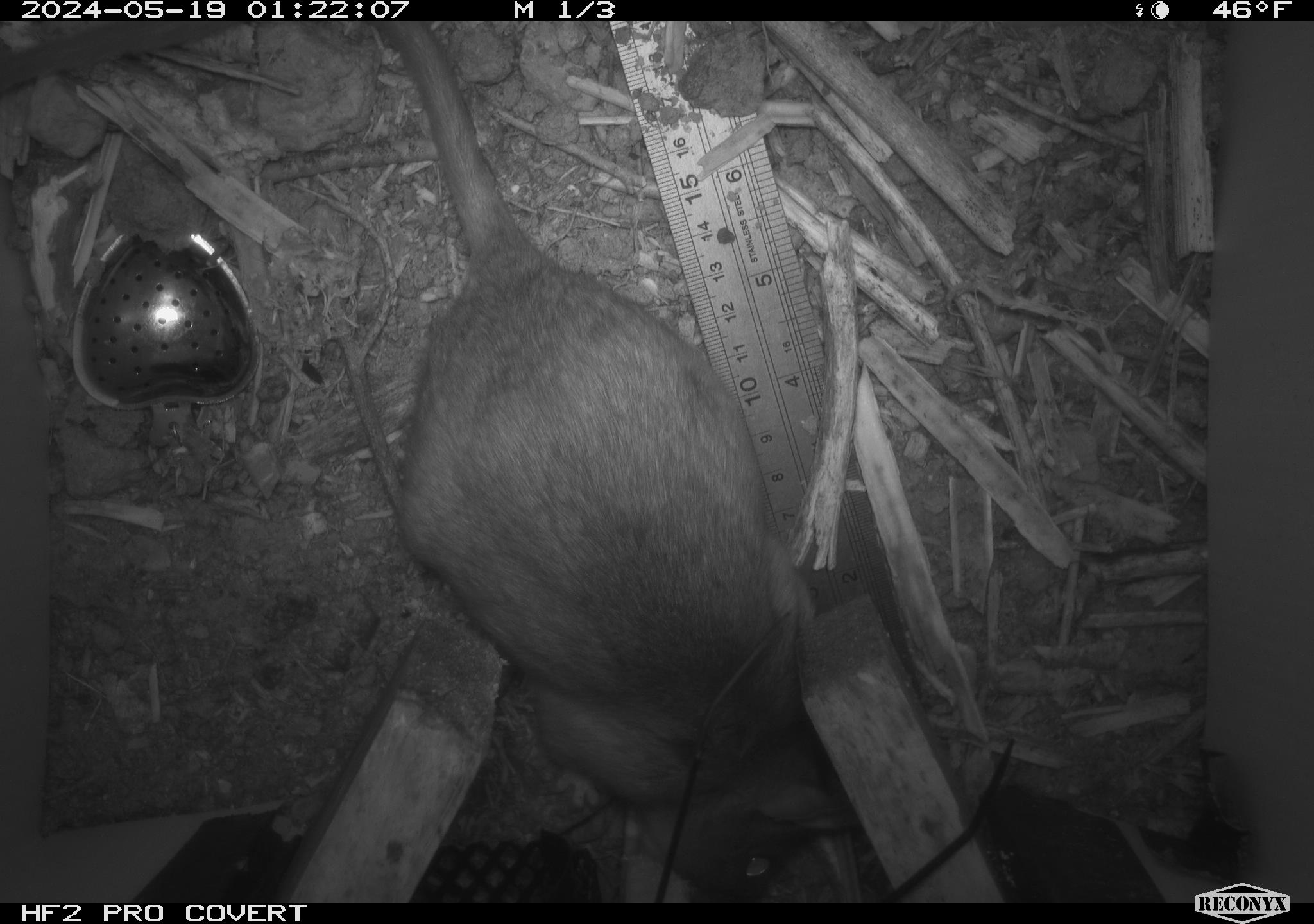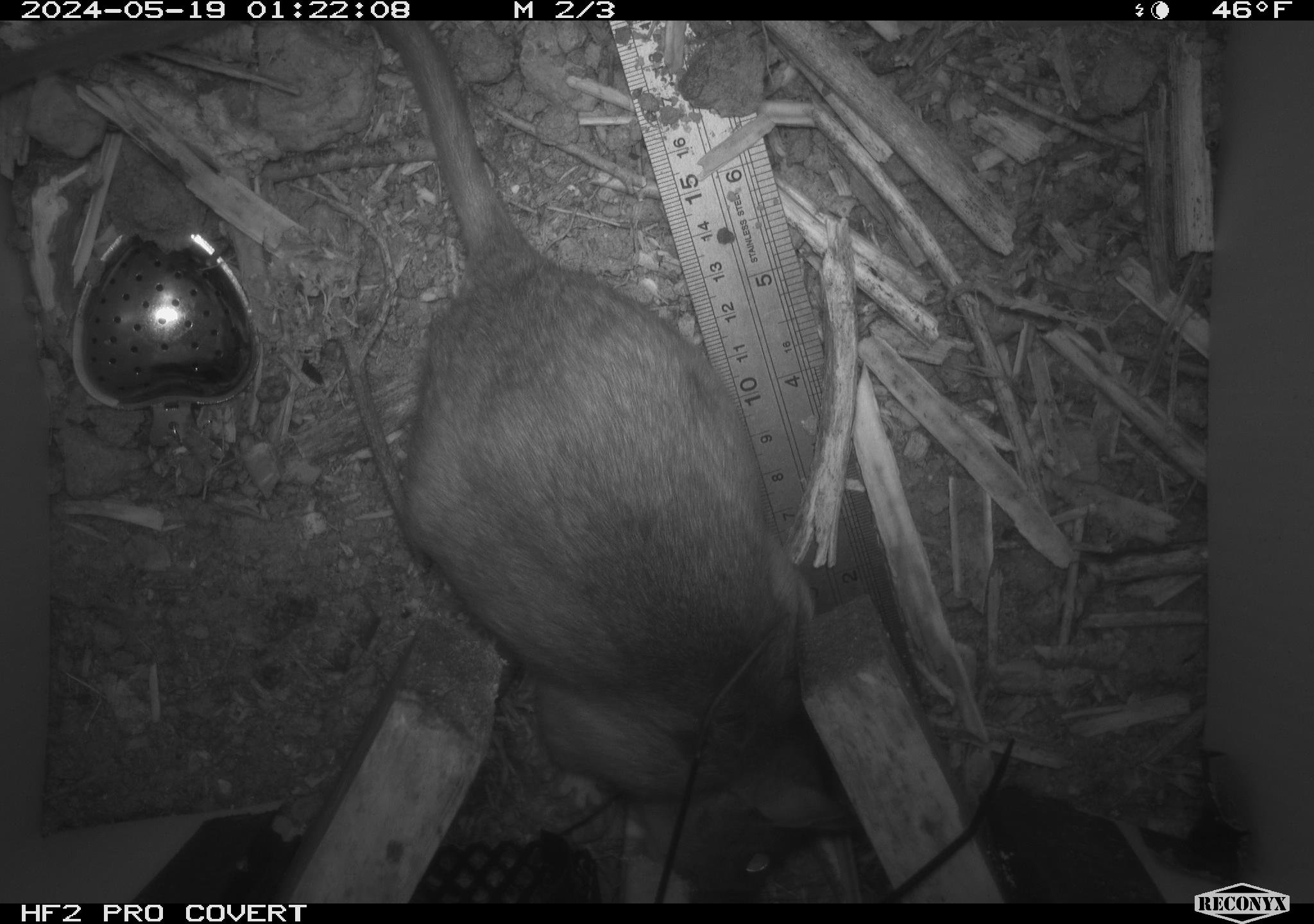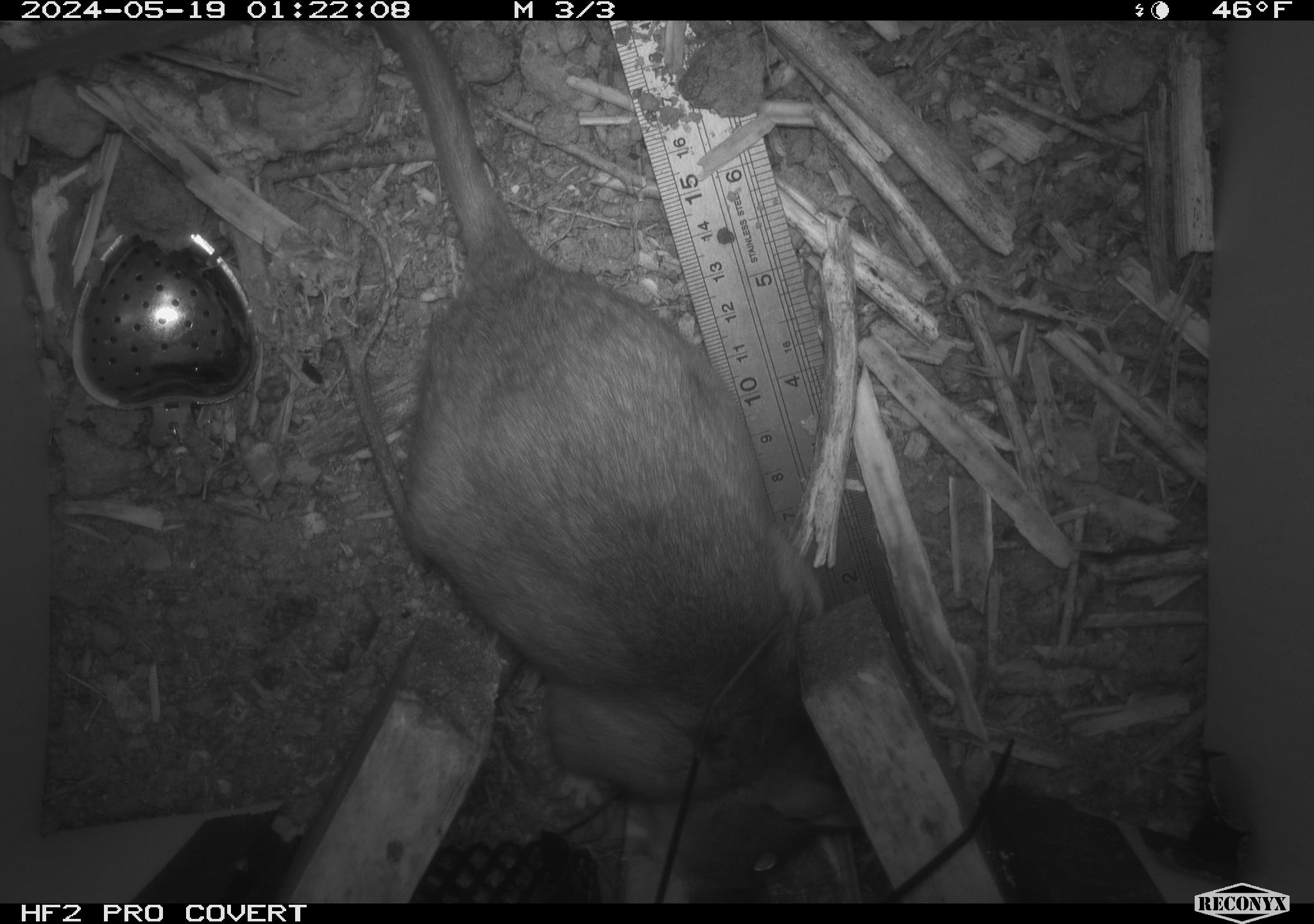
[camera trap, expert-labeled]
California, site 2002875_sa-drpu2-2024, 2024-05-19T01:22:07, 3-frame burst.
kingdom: Animalia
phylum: Chordata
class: Mammalia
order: Rodentia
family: Cricetidae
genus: Neotoma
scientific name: Neotoma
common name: pack rat or woodrat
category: neotoma species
Neotoma species (pack rat or woodrat) (Neotoma).